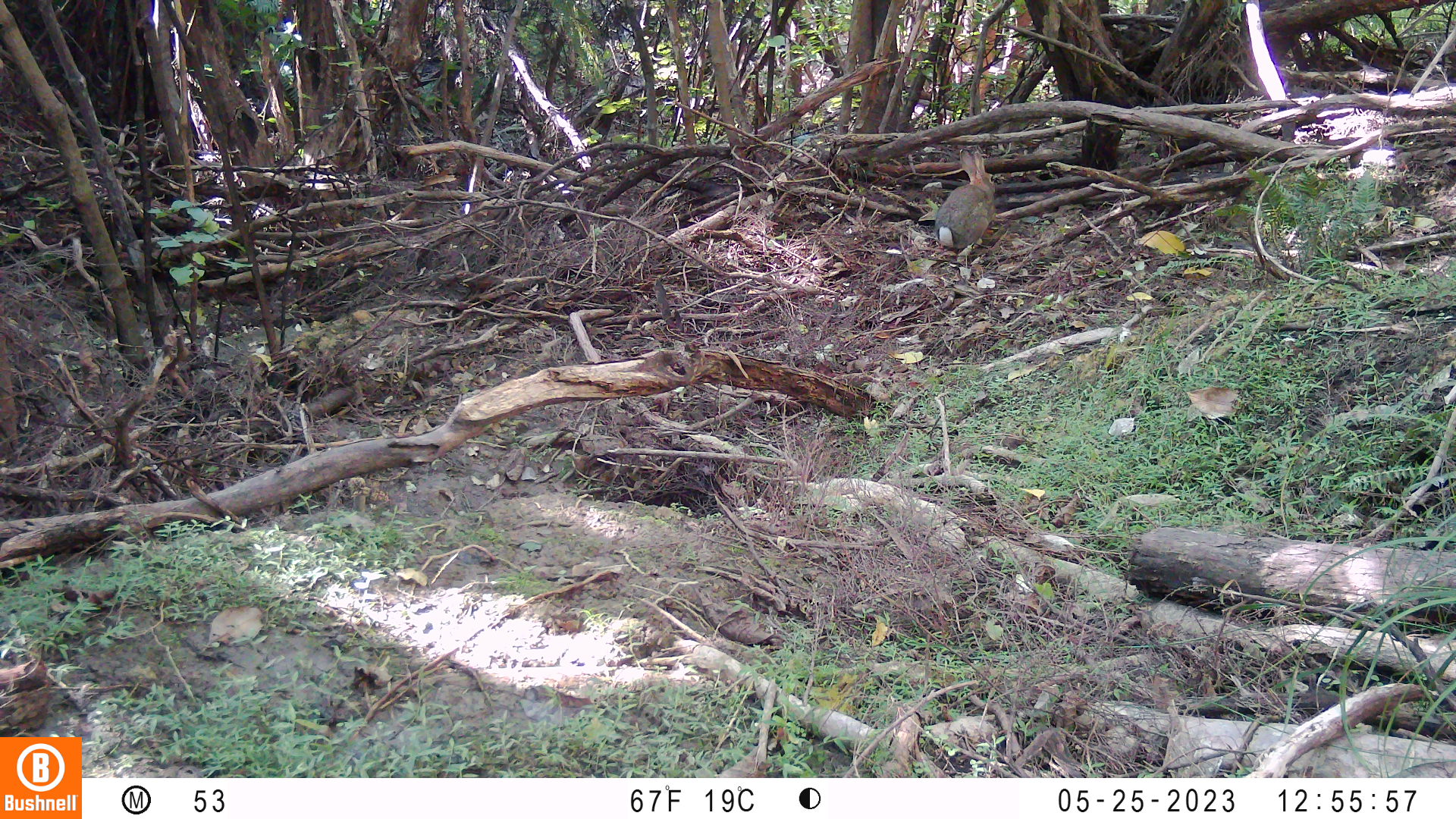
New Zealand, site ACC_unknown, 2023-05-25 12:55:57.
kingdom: Animalia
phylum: Chordata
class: Mammalia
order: Lagomorpha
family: Leporidae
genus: Oryctolagus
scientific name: Oryctolagus cuniculus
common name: european rabbit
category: rabbit